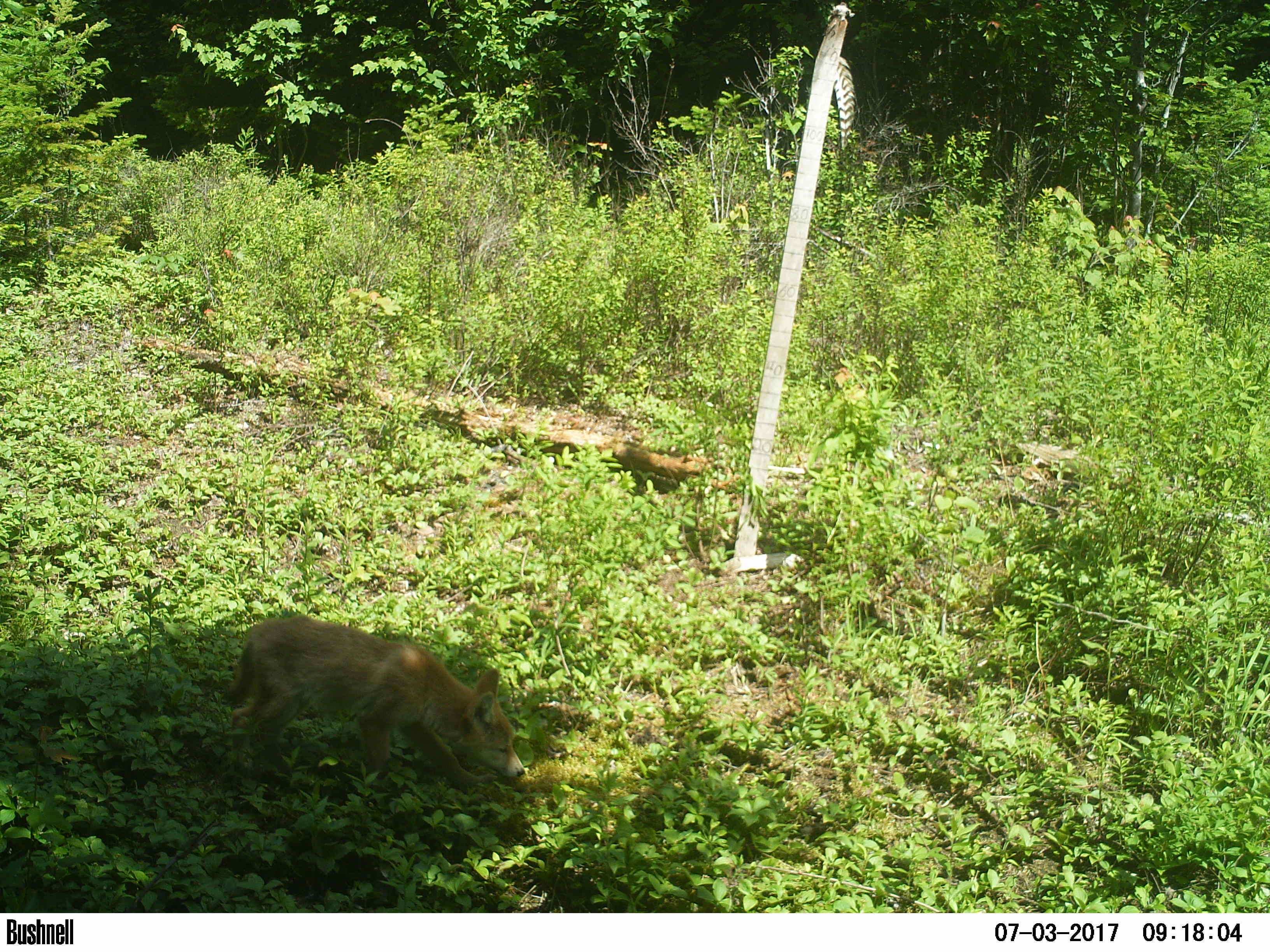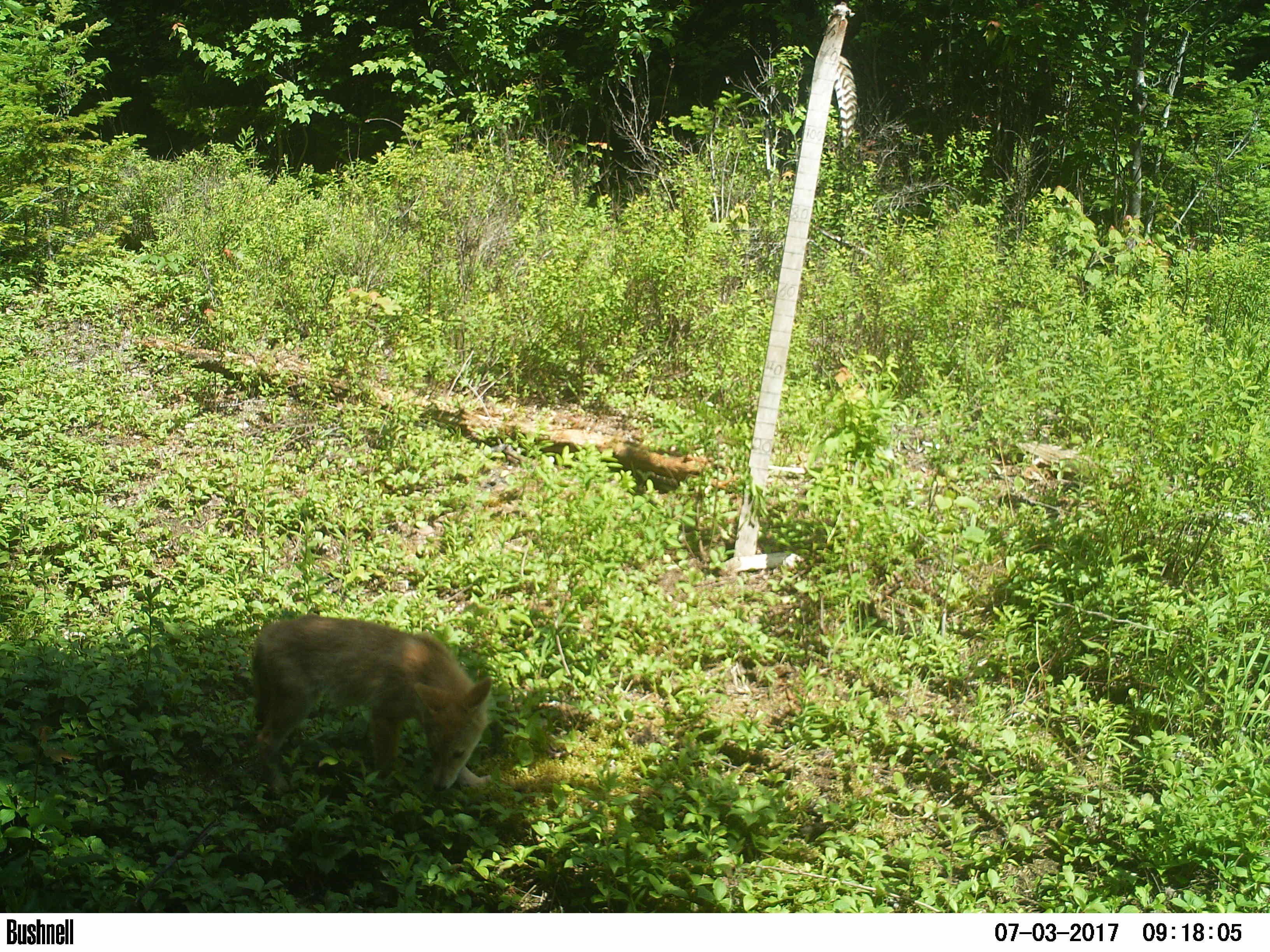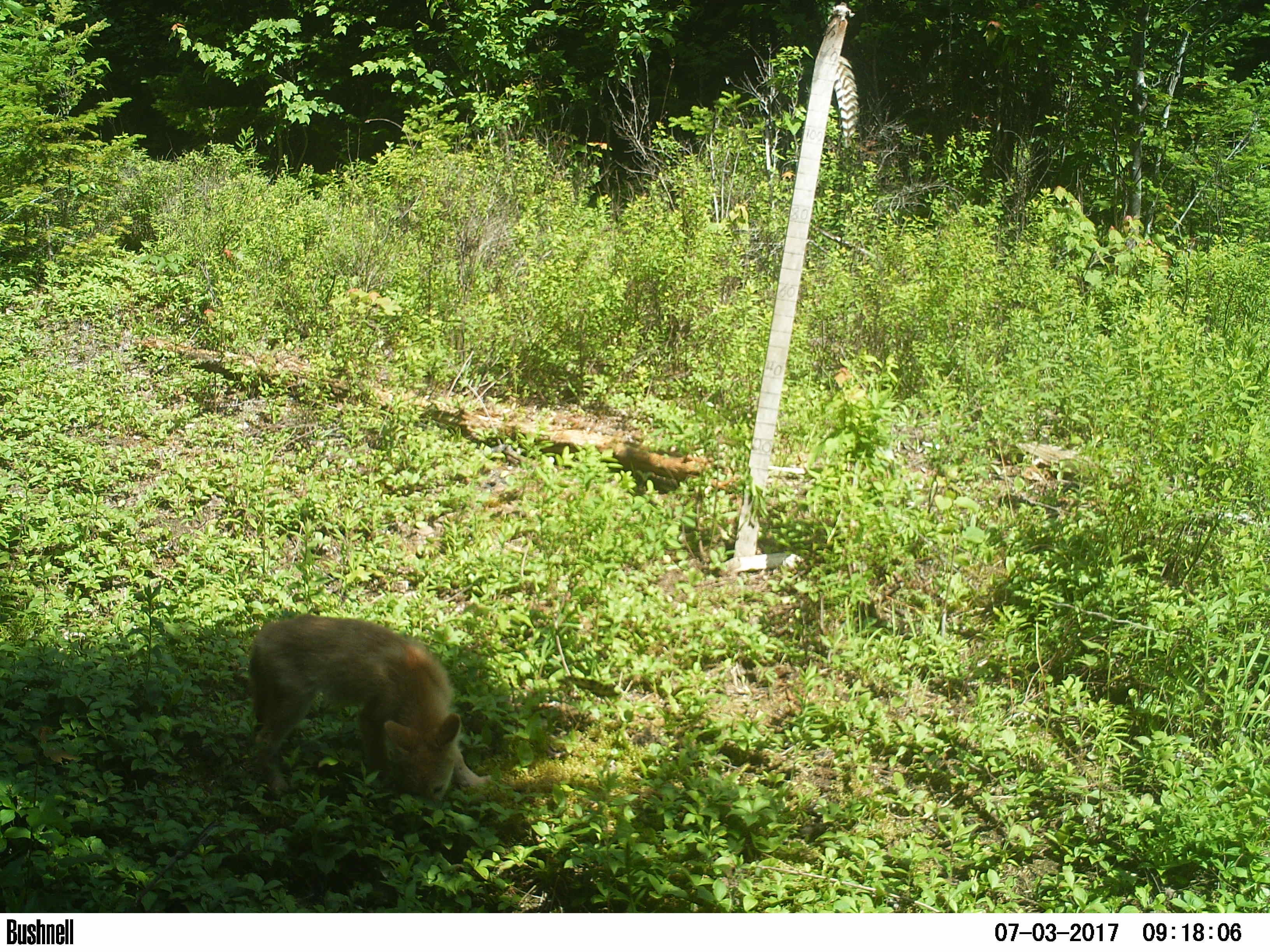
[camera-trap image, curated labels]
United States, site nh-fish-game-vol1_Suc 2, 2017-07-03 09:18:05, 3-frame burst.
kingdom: Animalia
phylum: Chordata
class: Mammalia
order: Carnivora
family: Canidae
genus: Canis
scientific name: Canis latrans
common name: coyote